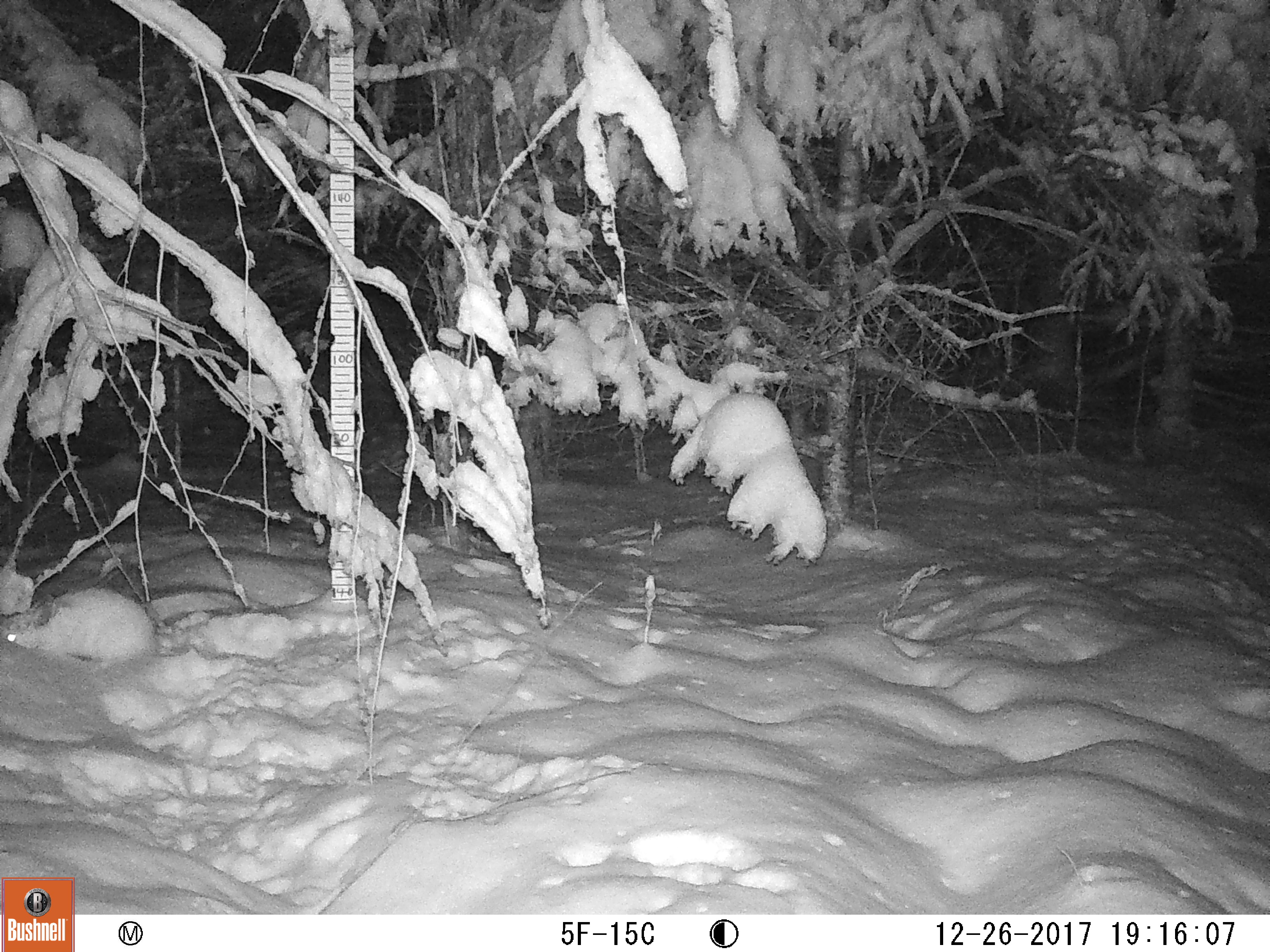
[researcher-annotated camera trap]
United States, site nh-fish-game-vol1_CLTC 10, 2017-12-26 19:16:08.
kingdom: Animalia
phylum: Chordata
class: Mammalia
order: Lagomorpha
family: Leporidae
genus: Lepus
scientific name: Lepus americanus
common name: snowshoe hare